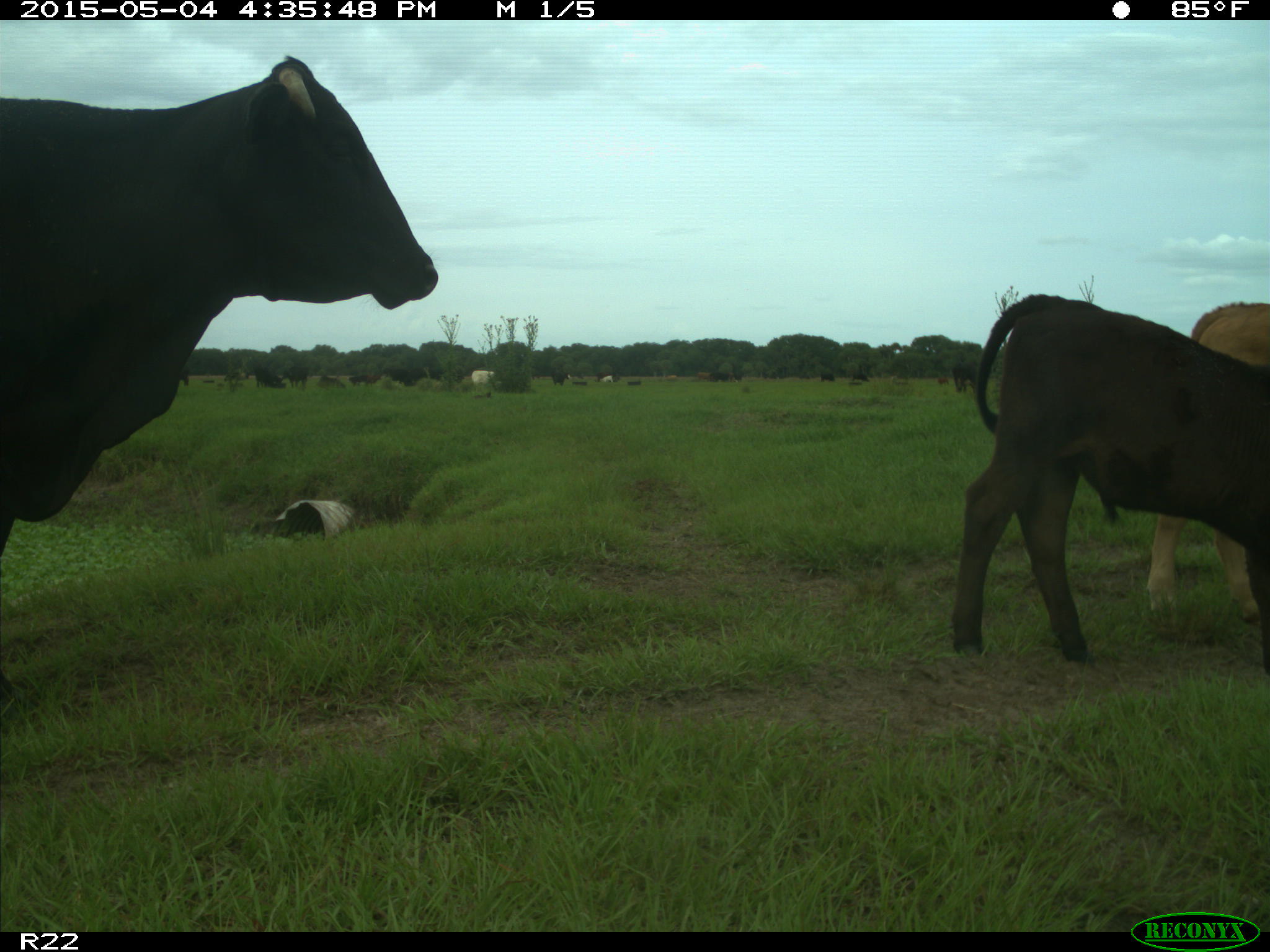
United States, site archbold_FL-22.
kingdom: Animalia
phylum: Chordata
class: Mammalia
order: Artiodactyla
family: Bovidae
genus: Bos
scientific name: Bos taurus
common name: domestic cow